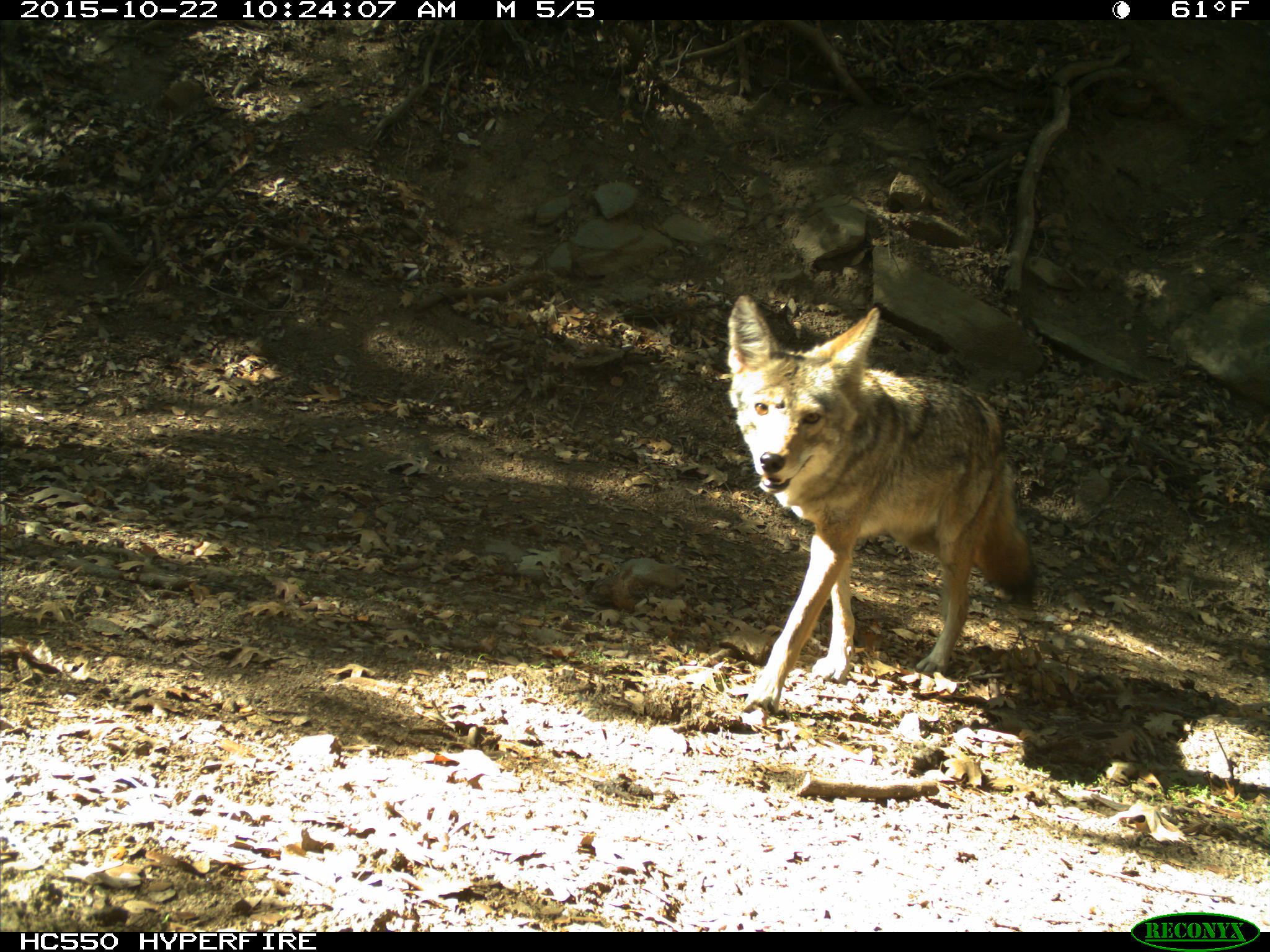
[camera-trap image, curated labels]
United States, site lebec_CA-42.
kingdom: Animalia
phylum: Chordata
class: Mammalia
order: Carnivora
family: Canidae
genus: Canis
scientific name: Canis latrans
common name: coyote